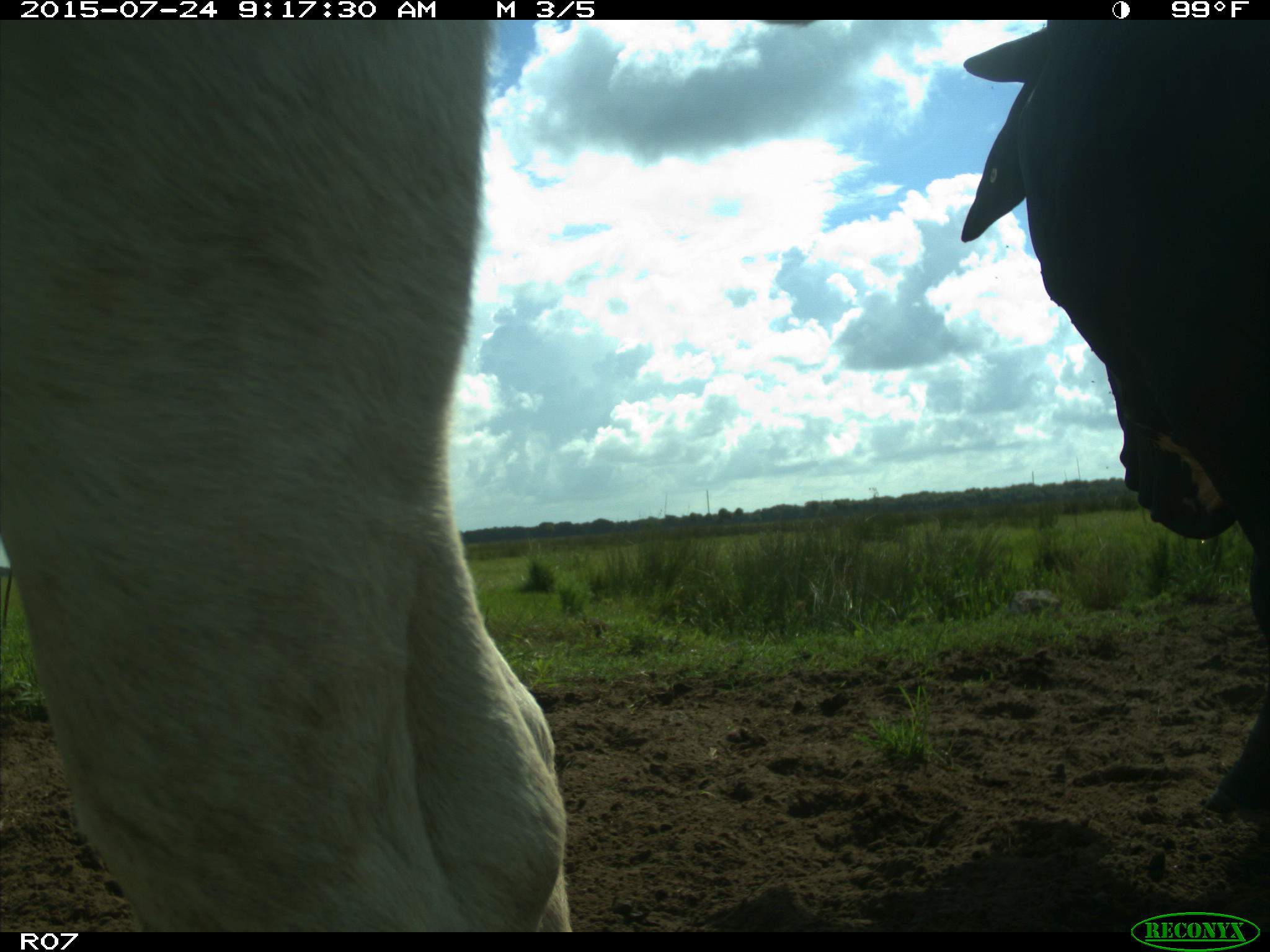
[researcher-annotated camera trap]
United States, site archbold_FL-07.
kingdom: Animalia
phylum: Chordata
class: Mammalia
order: Artiodactyla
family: Bovidae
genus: Bos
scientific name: Bos taurus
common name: domestic cow